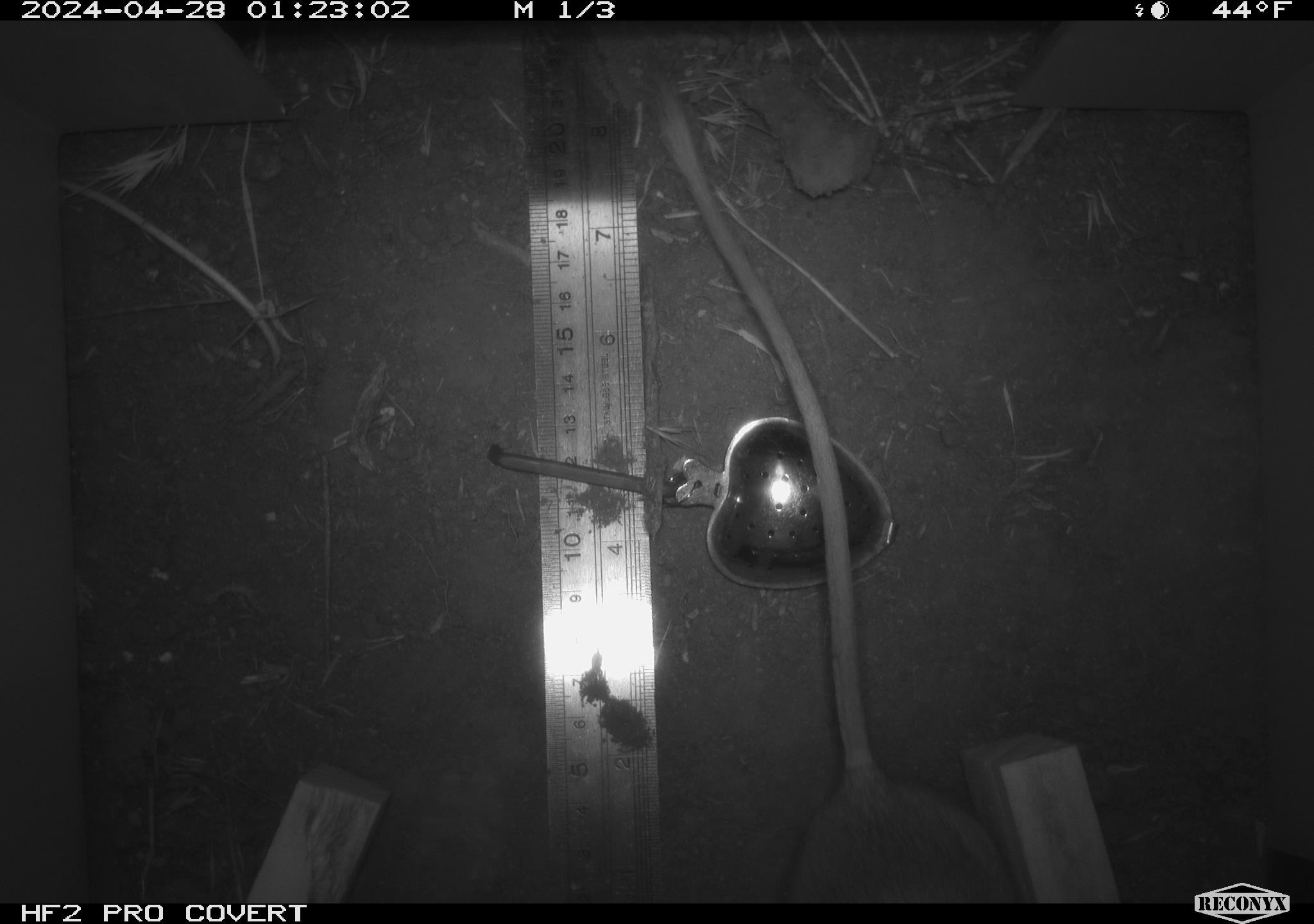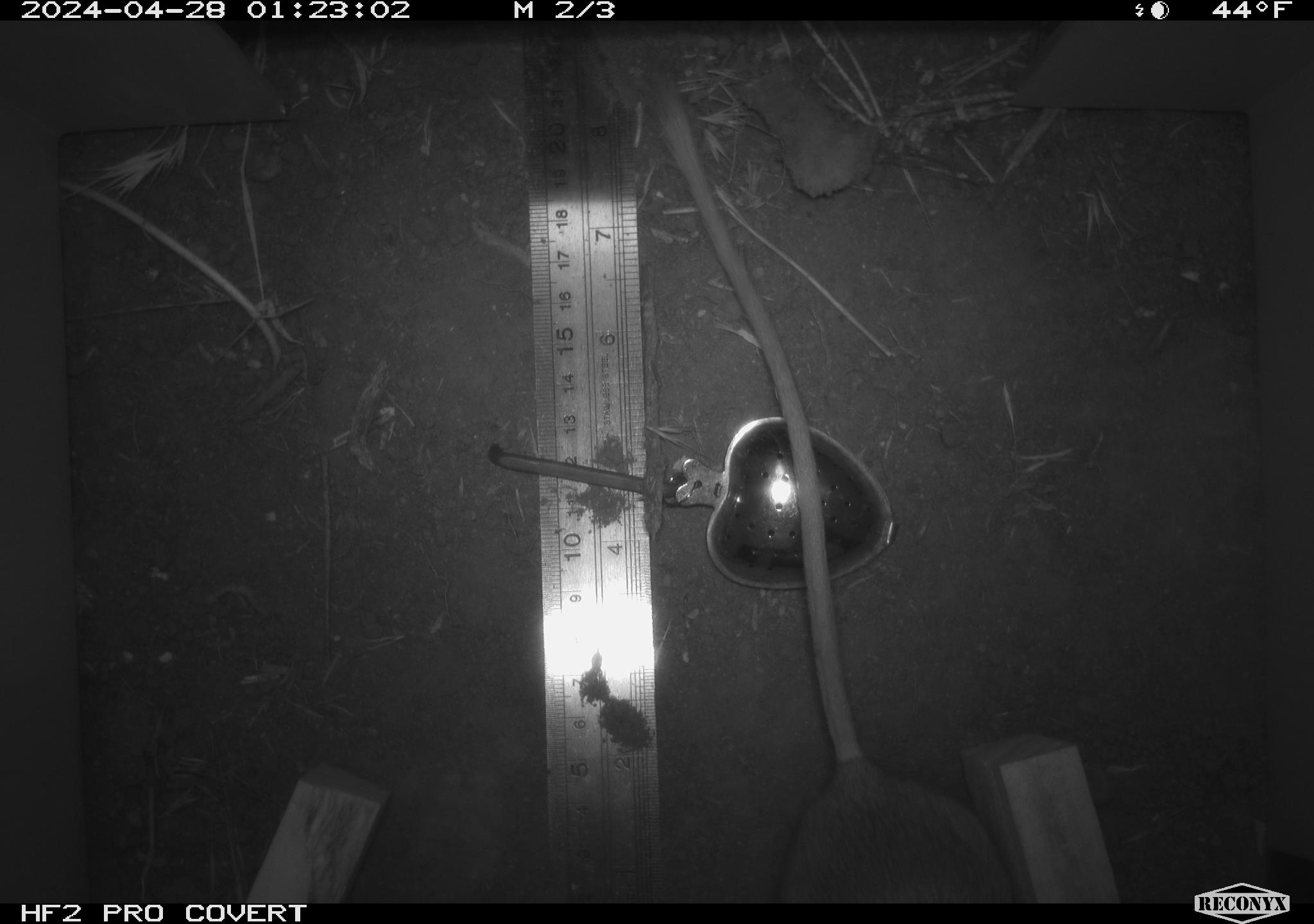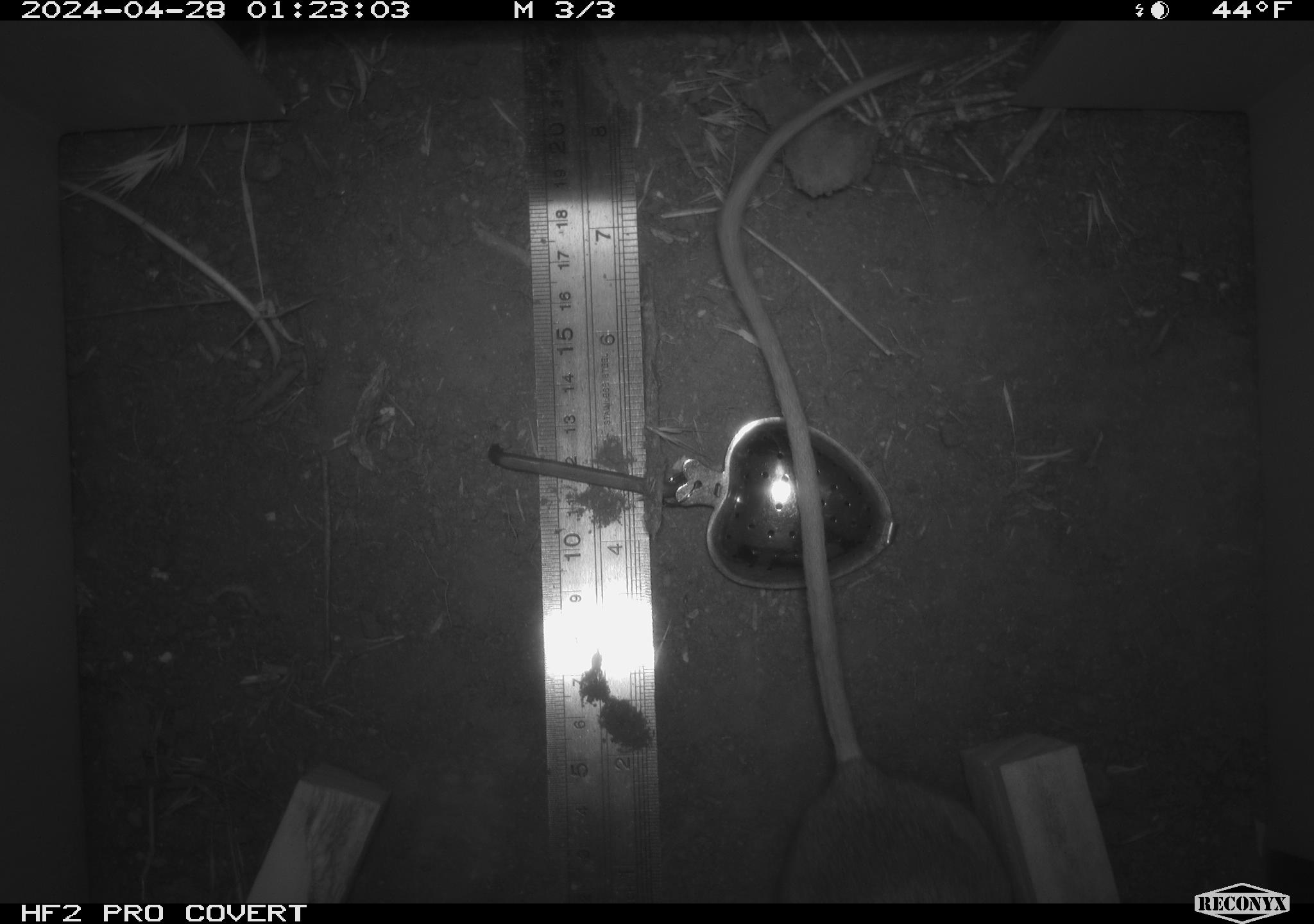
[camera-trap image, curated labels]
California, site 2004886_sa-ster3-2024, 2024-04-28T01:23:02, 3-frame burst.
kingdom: Animalia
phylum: Chordata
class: Mammalia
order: Rodentia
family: Heteromyidae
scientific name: Heteromyidae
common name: kangaroo rats and pocket mice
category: heteromyidae family